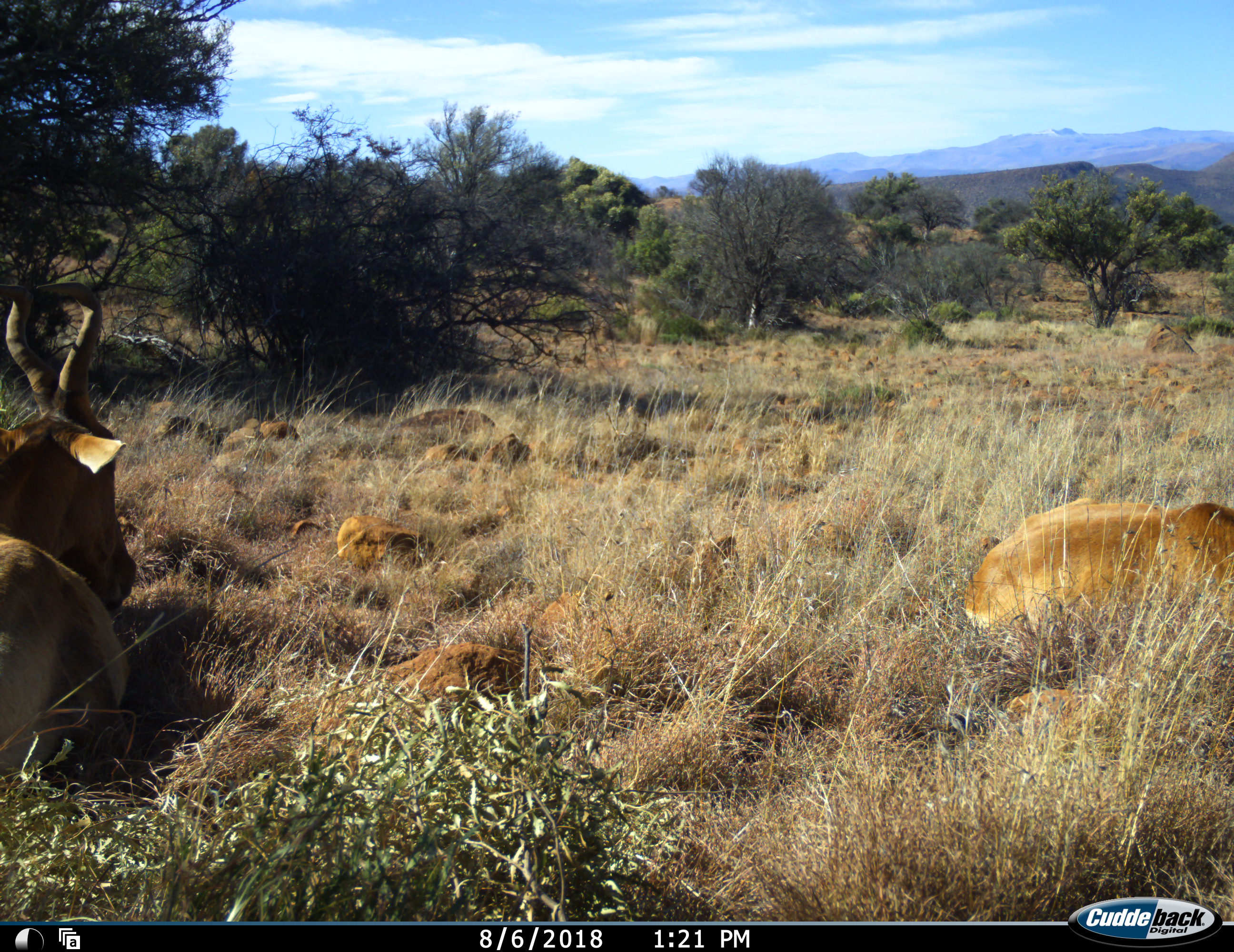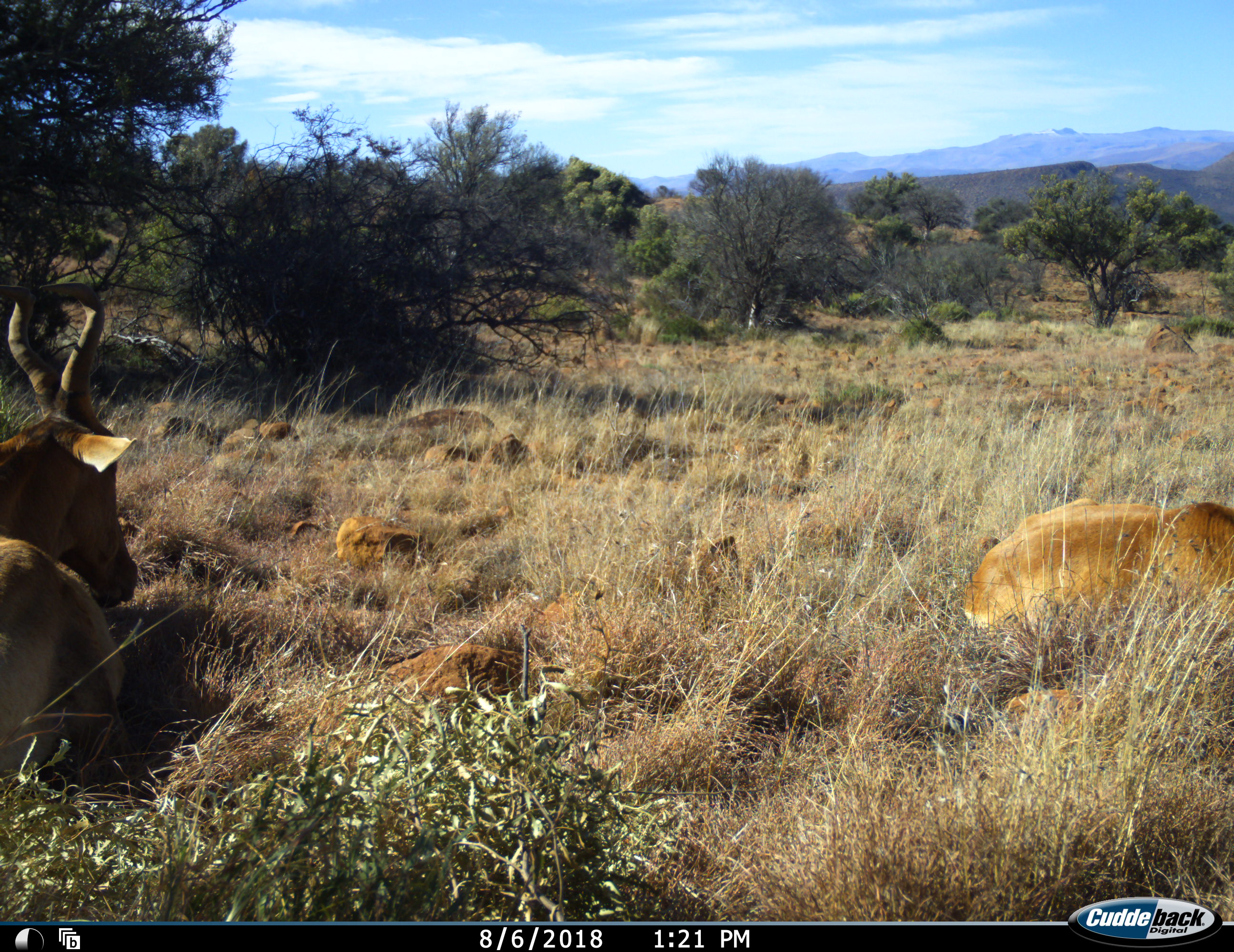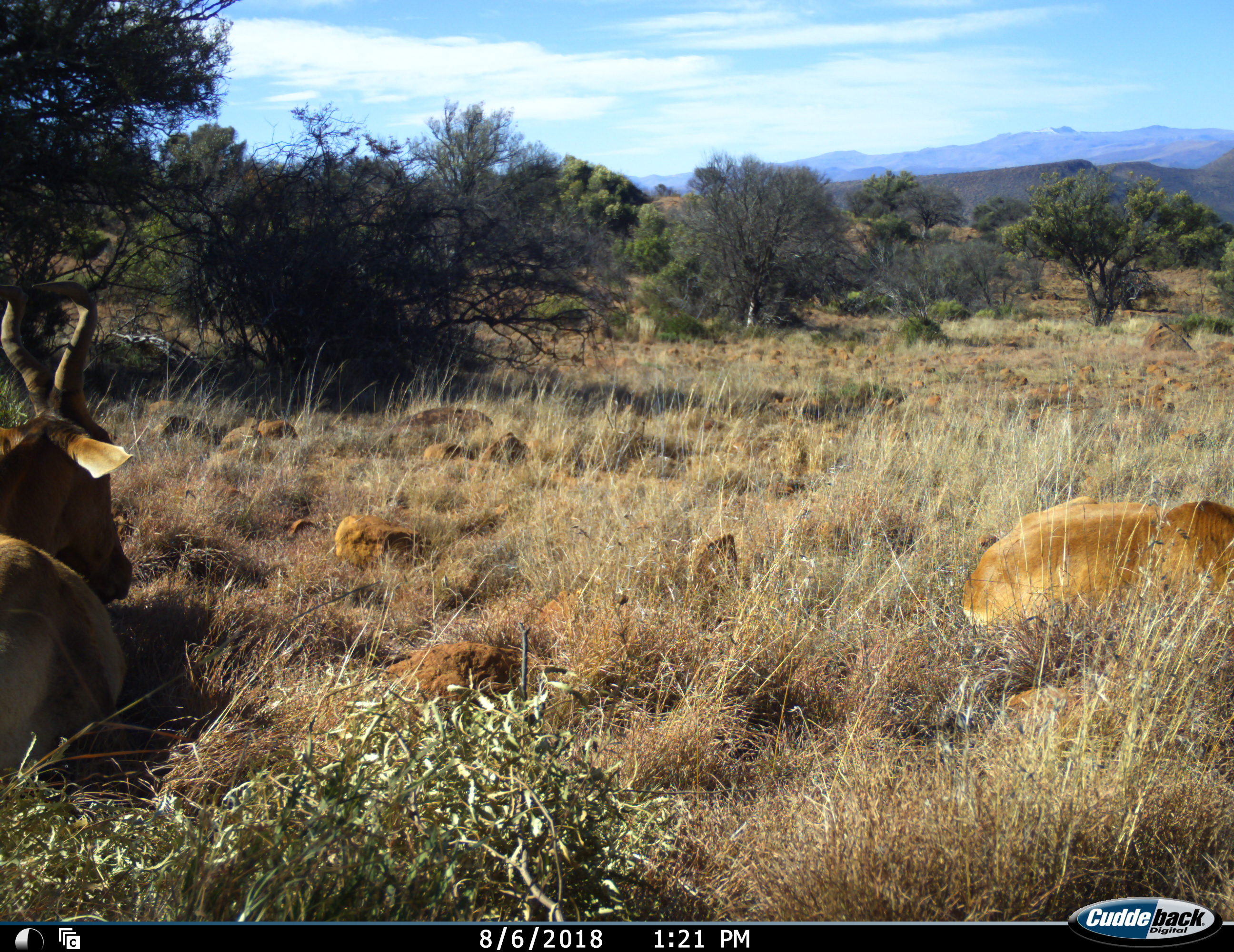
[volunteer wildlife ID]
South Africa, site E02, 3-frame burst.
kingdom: Animalia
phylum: Chordata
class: Mammalia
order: Artiodactyla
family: Bovidae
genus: Alcelaphus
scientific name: Alcelaphus buselaphus caama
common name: red hartebeest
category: hartebeestred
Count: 2.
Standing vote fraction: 0%.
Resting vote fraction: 100%.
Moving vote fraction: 0%.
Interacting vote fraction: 0%.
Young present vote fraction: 0%.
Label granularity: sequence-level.